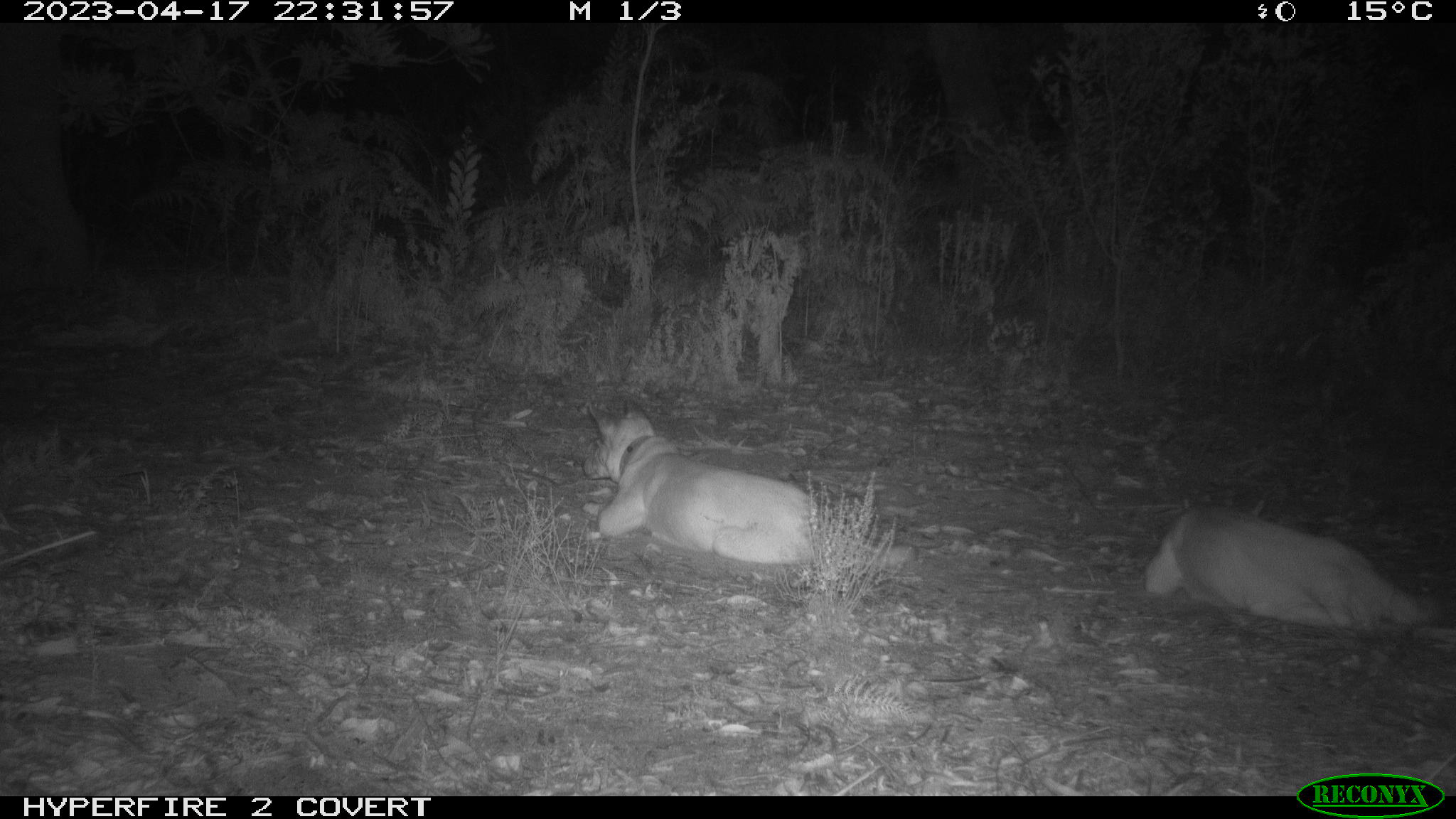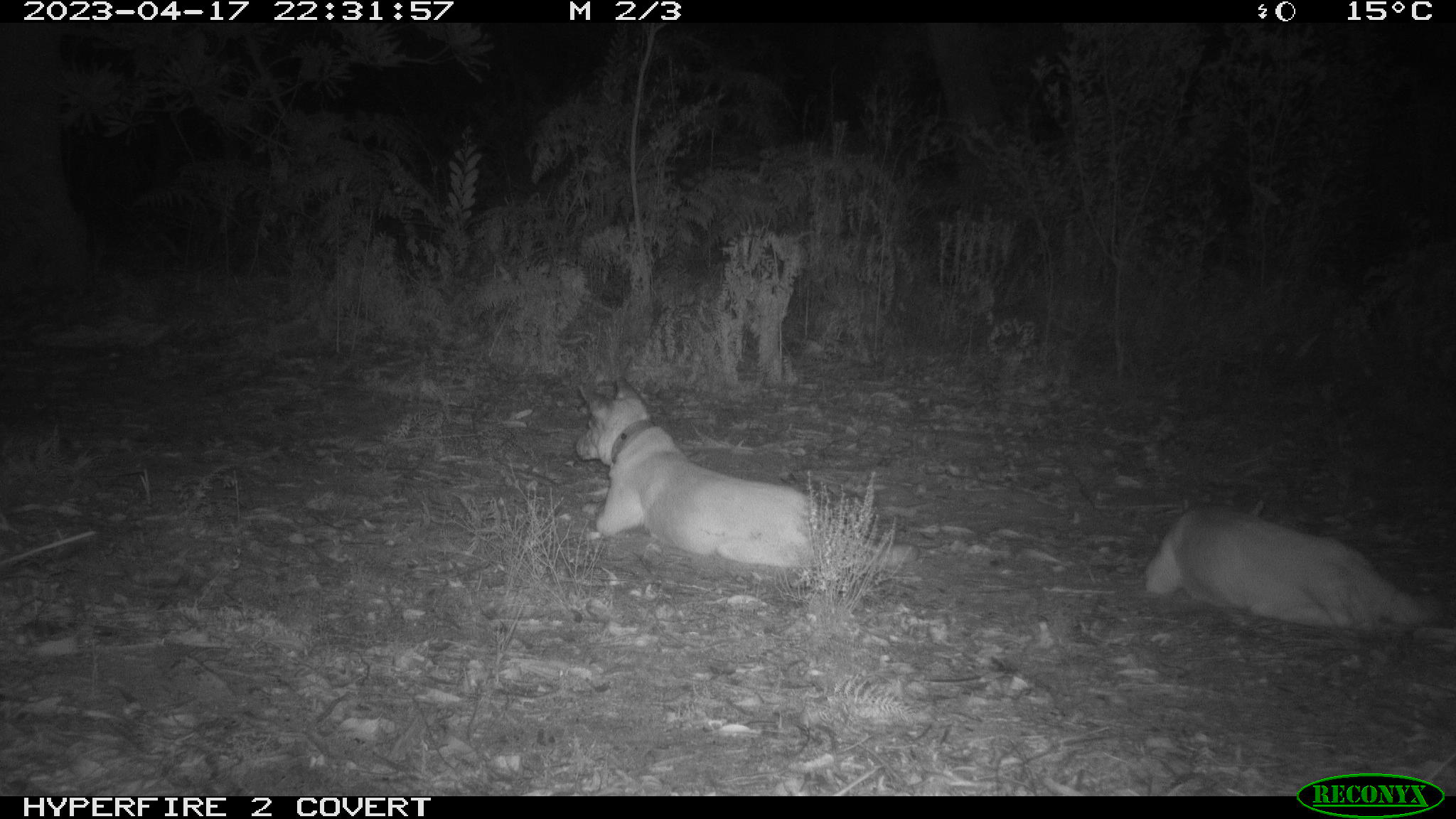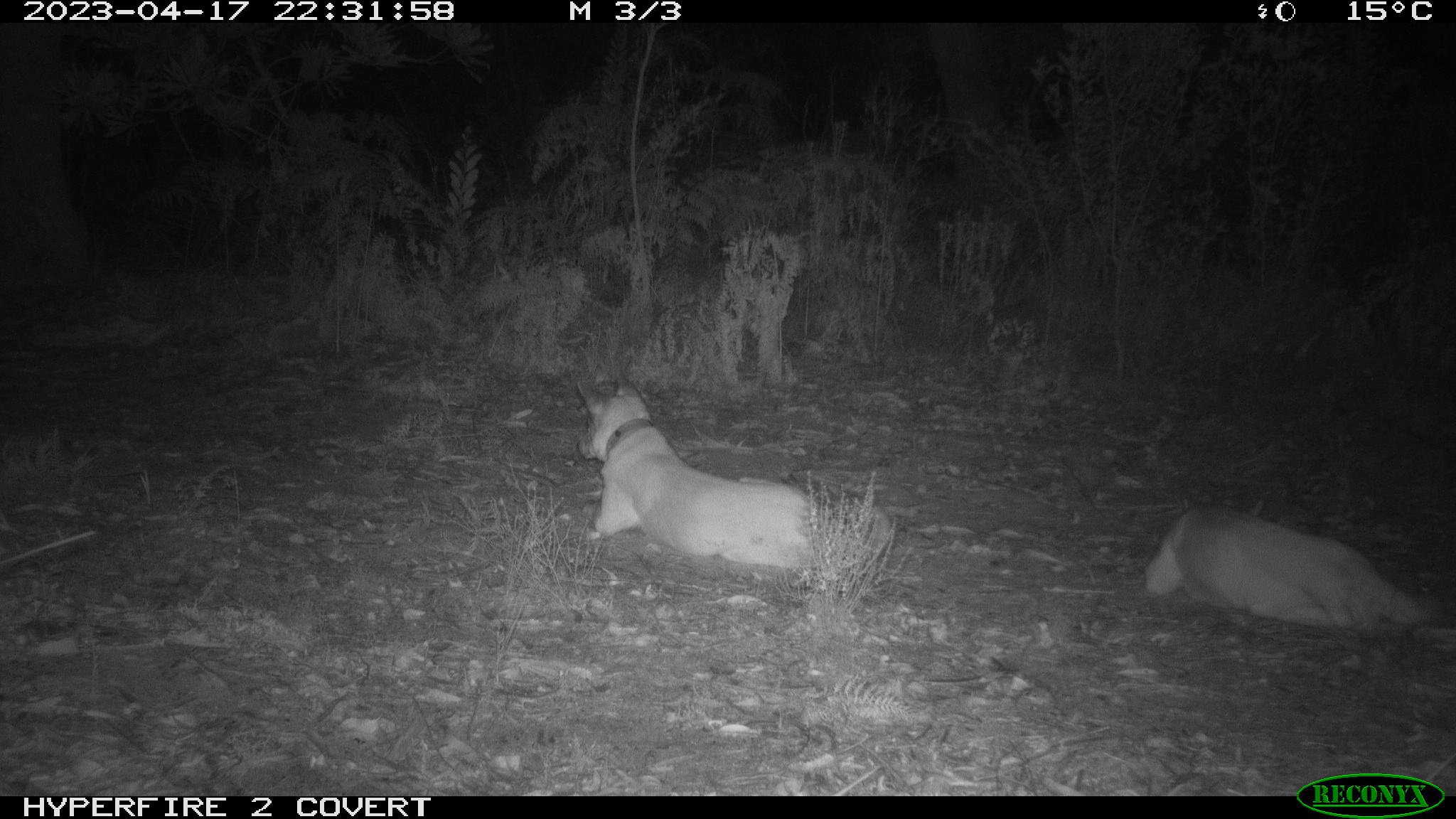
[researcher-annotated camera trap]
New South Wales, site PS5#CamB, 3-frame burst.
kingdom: Animalia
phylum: Chordata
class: Mammalia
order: Carnivora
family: Canidae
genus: Canis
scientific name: Canis familiaris dingo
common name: dingo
Dingo (Canis familiaris dingo).